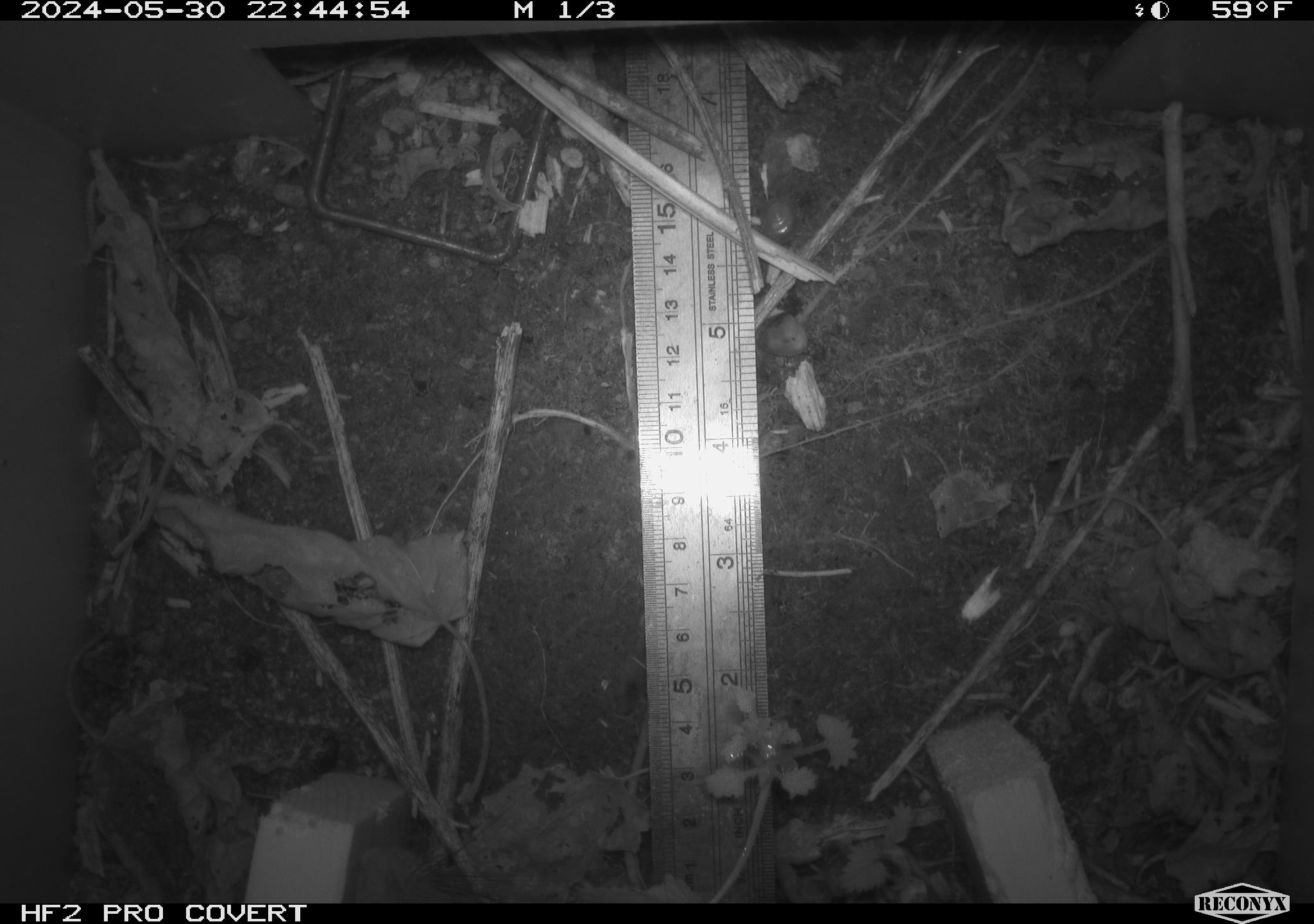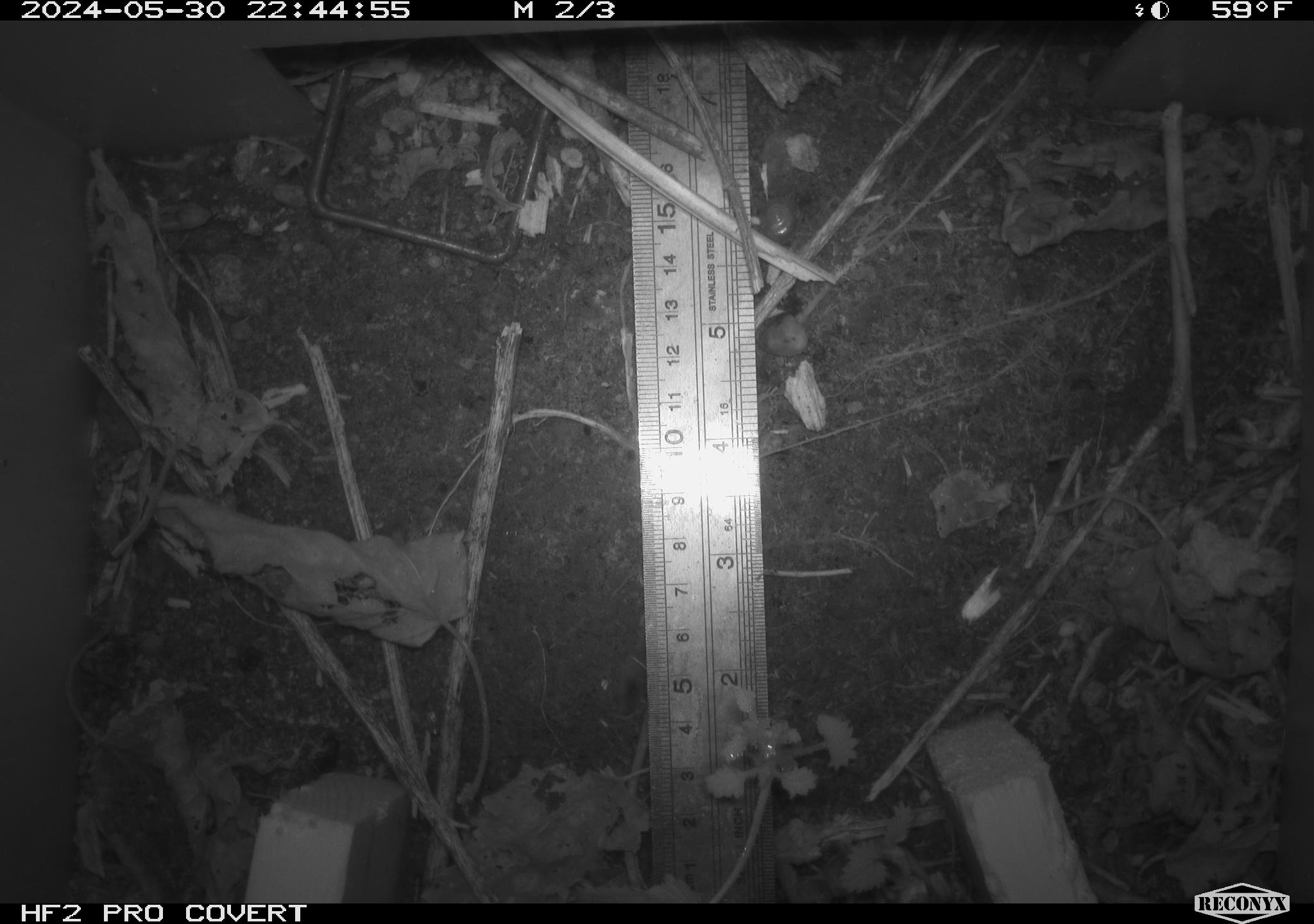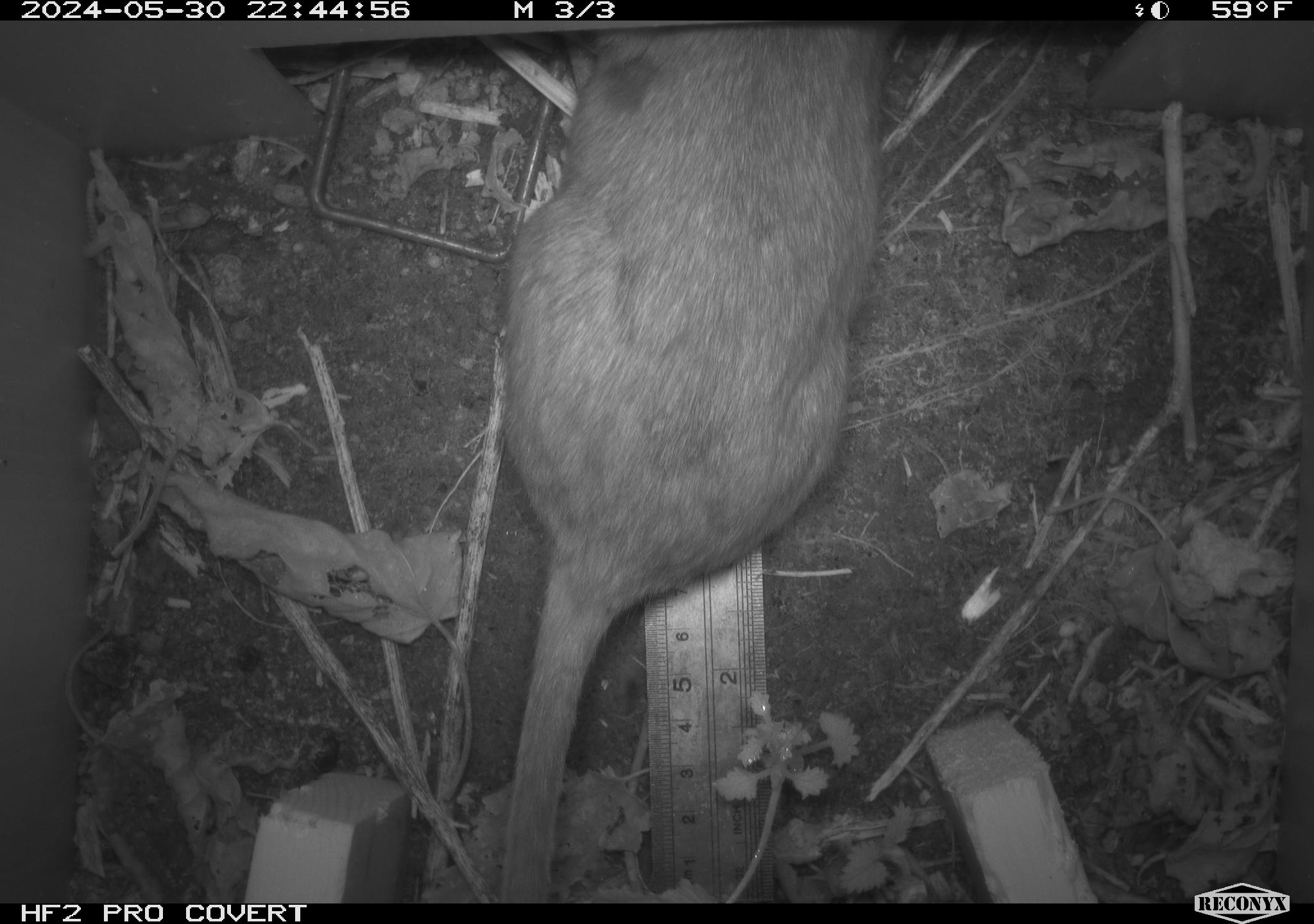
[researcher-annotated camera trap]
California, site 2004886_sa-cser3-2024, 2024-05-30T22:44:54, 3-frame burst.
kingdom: Animalia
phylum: Chordata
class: Mammalia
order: Rodentia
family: Muridae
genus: Rattus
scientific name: Rattus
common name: rat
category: rattus species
Rattus species (rat) (Rattus).